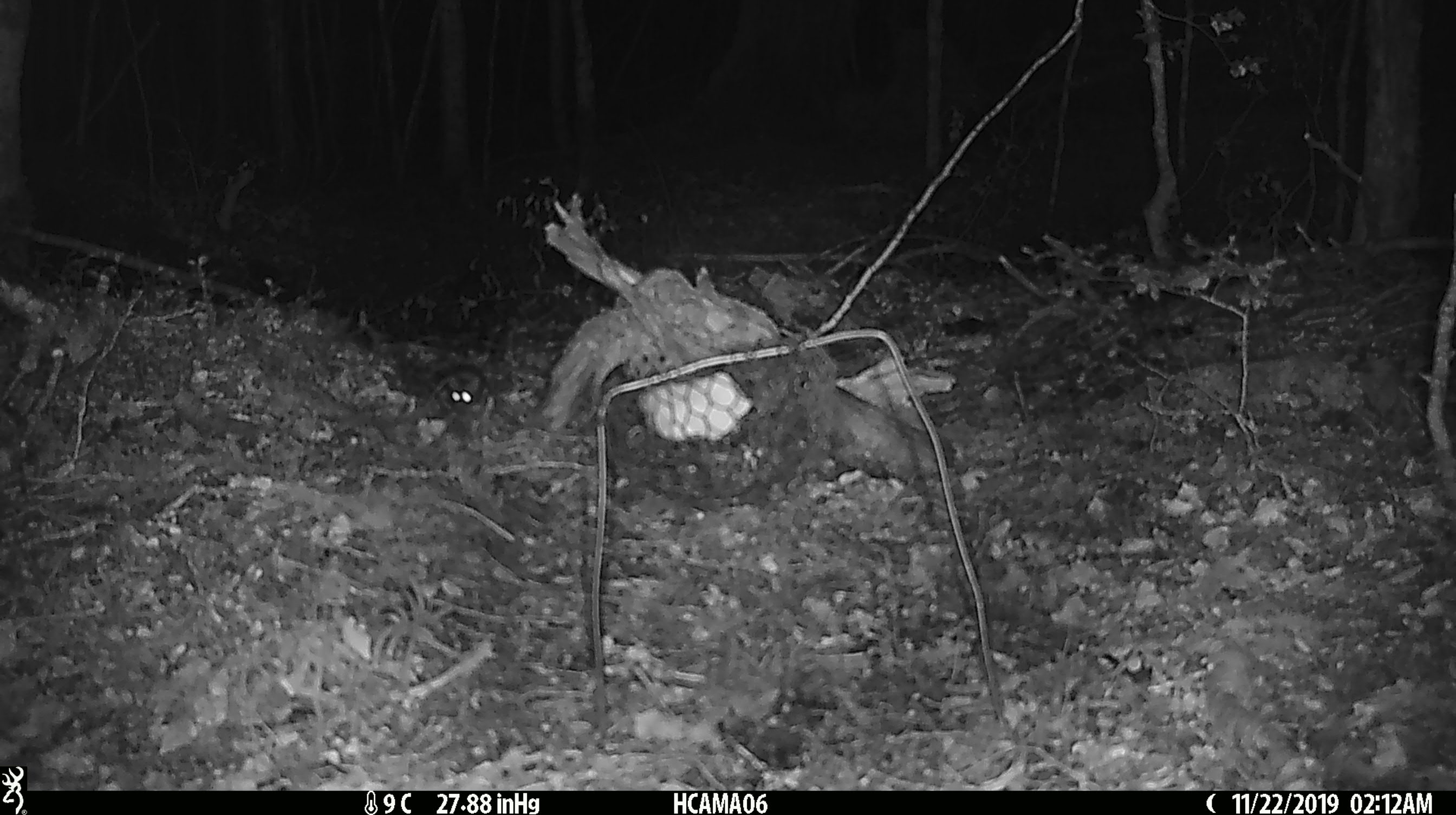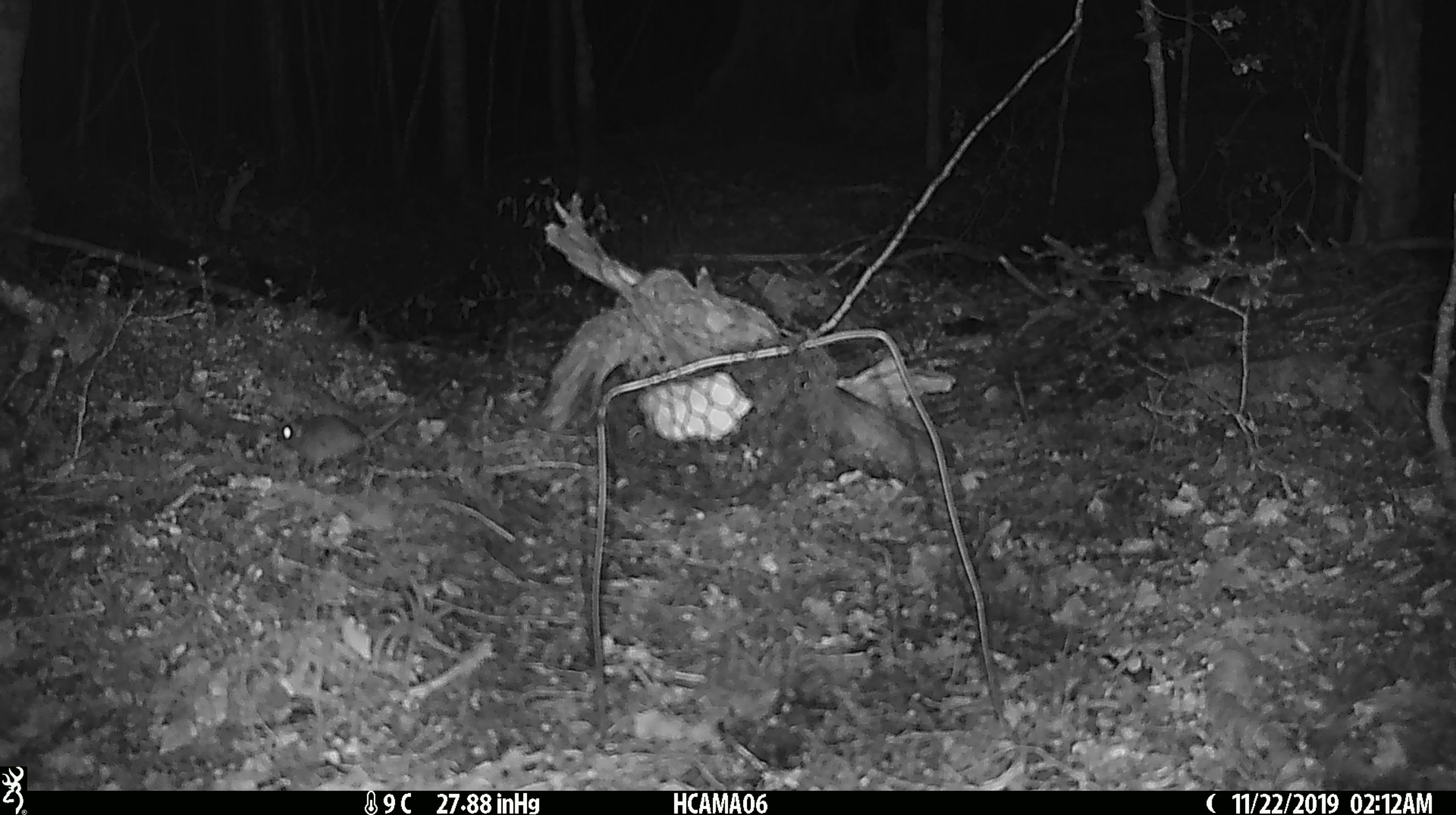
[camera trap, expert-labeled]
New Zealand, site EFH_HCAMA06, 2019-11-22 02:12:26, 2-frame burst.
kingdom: Animalia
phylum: Chordata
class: Mammalia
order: Rodentia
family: Muridae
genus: Mus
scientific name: Mus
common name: mouse